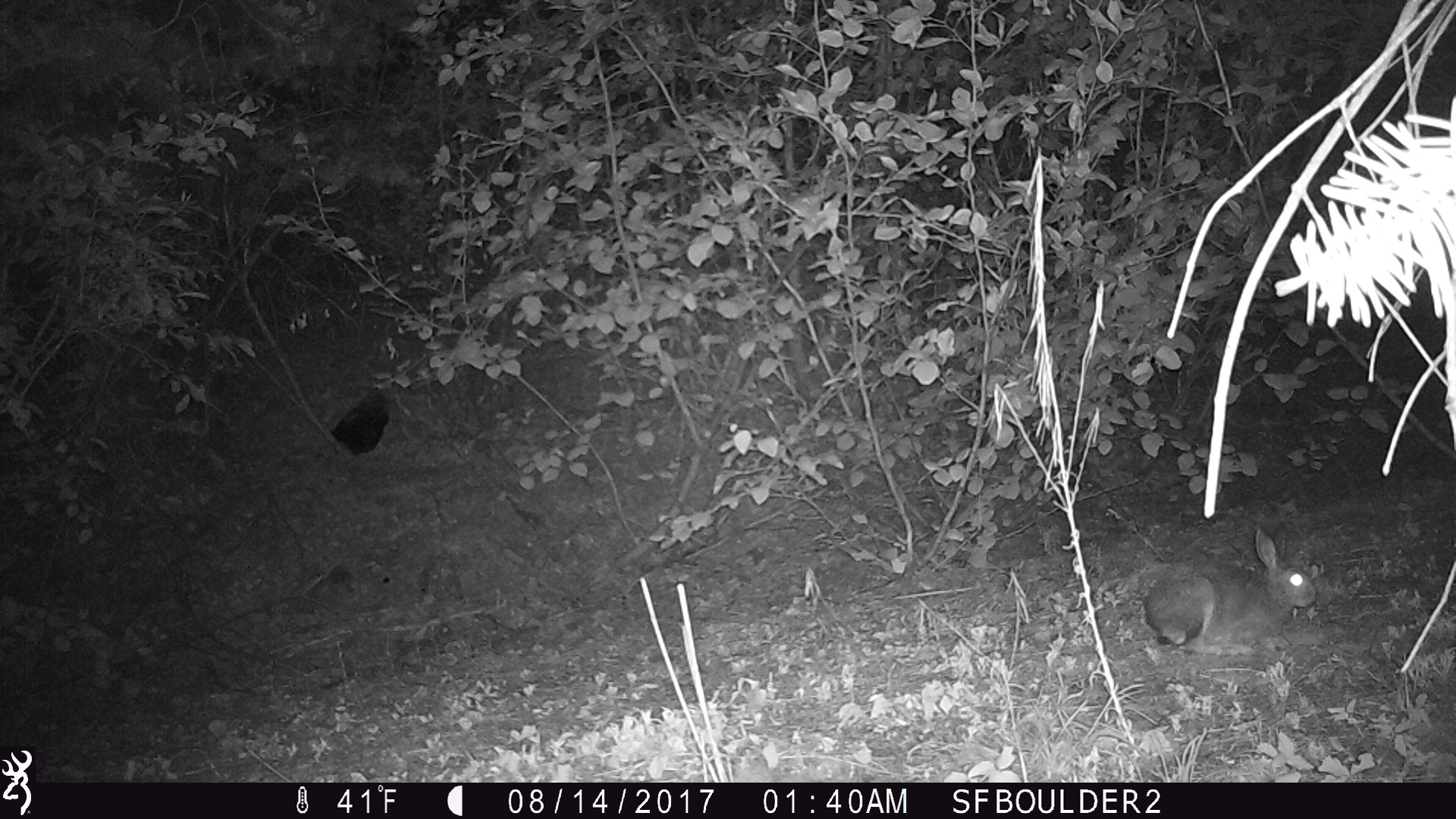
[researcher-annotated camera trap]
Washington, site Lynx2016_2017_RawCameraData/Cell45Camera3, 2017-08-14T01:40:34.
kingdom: Animalia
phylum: Chordata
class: Mammalia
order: Lagomorpha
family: Leporidae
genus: Lepus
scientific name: Lepus americanus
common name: snowshoe hare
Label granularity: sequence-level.